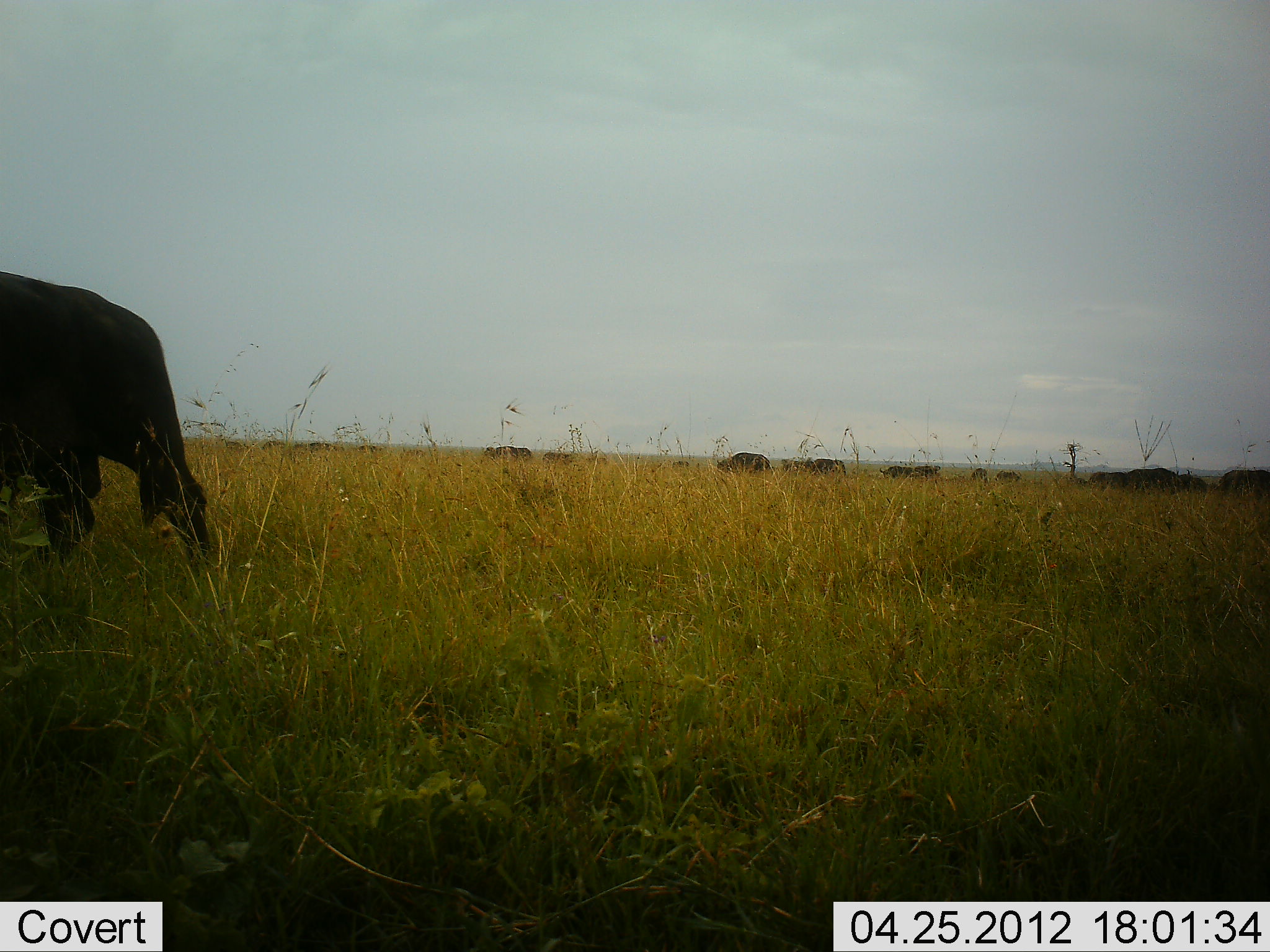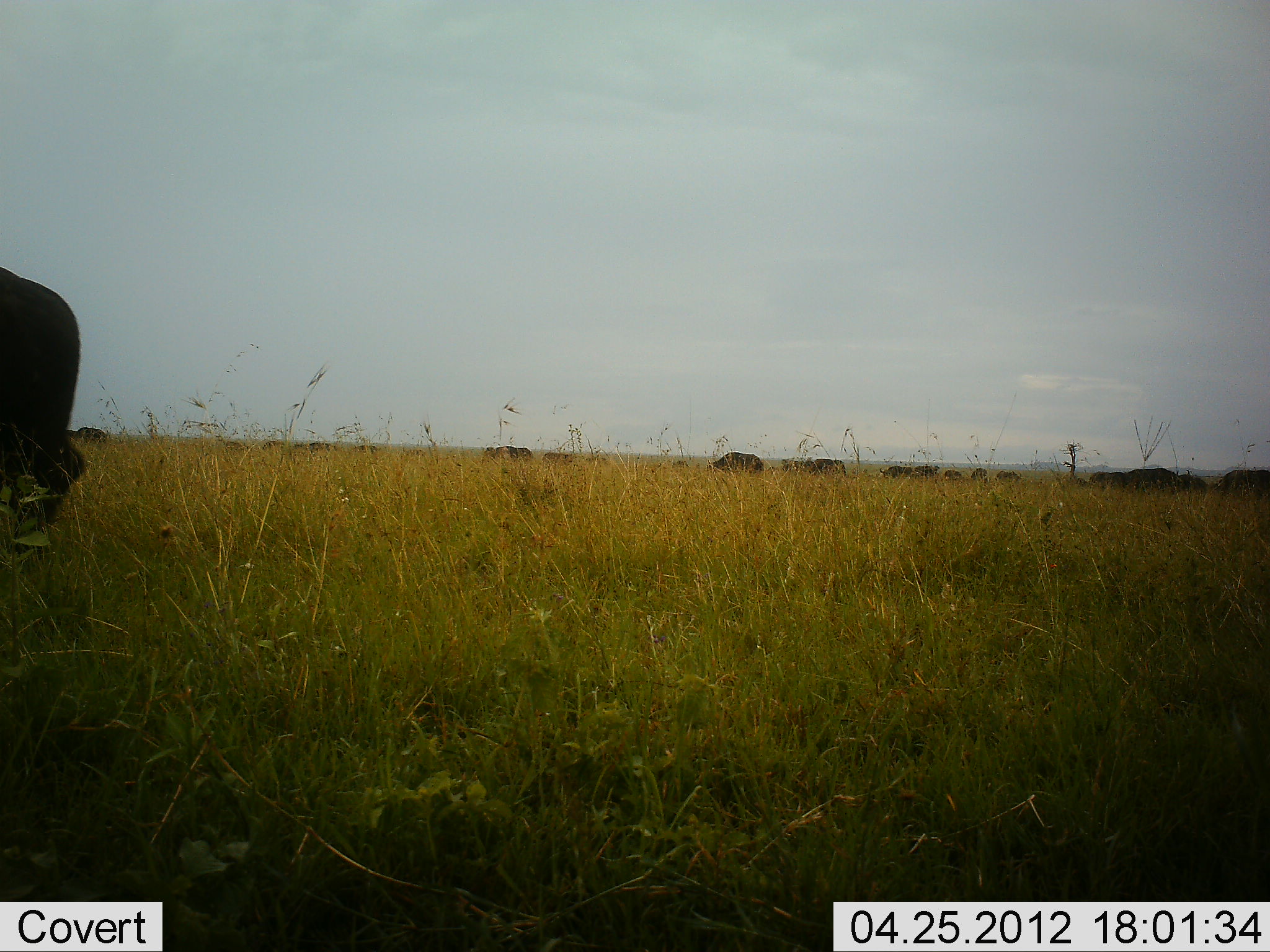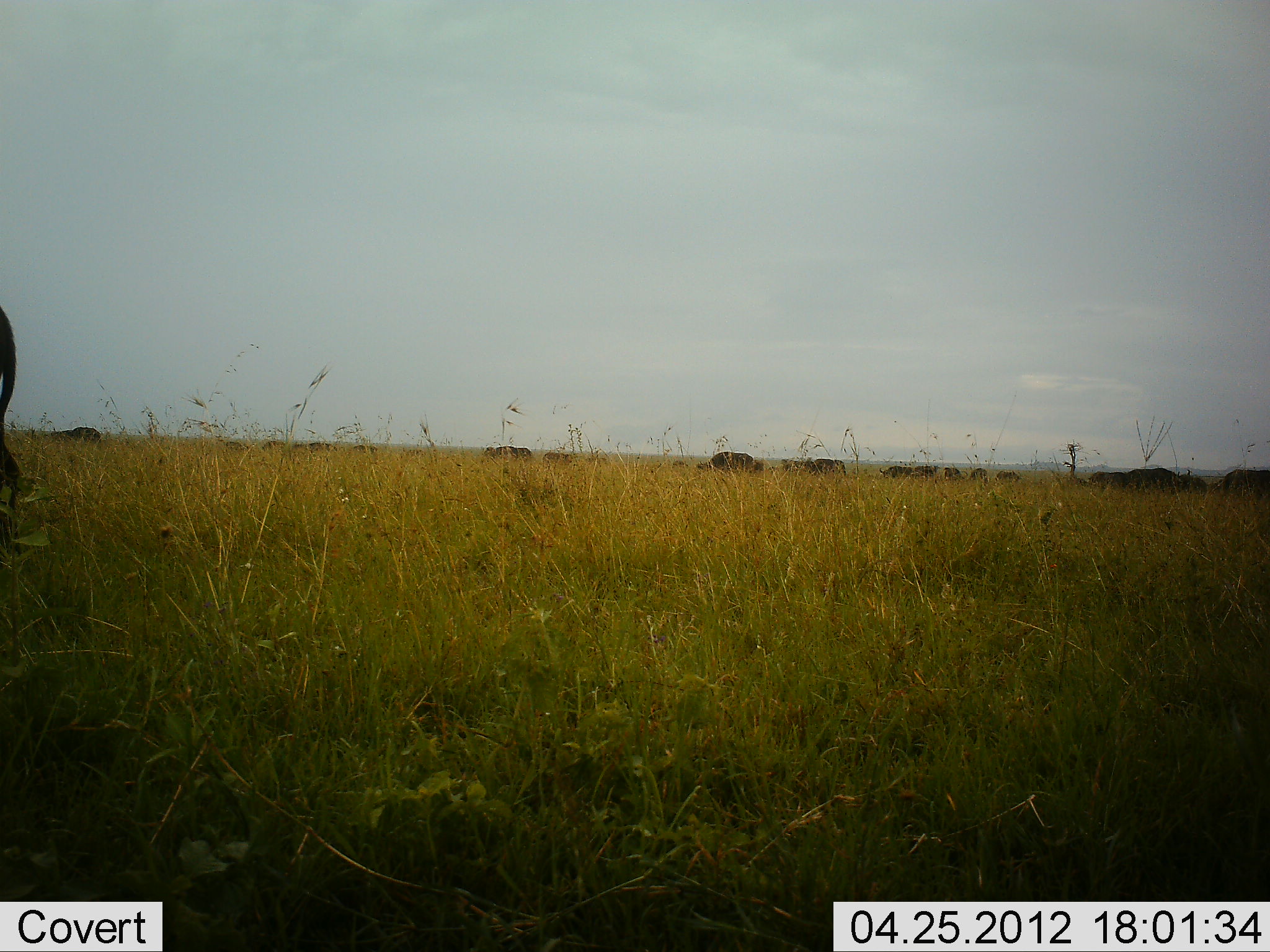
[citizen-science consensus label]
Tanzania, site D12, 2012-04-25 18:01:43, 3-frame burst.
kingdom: Animalia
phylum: Chordata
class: Mammalia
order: Artiodactyla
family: Bovidae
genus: Syncerus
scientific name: Syncerus caffer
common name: cape buffalo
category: buffalo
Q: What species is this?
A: Buffalo (cape buffalo) (Syncerus caffer).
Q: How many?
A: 11-50.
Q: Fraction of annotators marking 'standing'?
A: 9%.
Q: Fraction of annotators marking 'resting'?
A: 0%.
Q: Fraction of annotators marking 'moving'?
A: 73%.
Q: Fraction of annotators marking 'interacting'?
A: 0%.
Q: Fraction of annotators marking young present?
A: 0%.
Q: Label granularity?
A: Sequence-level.